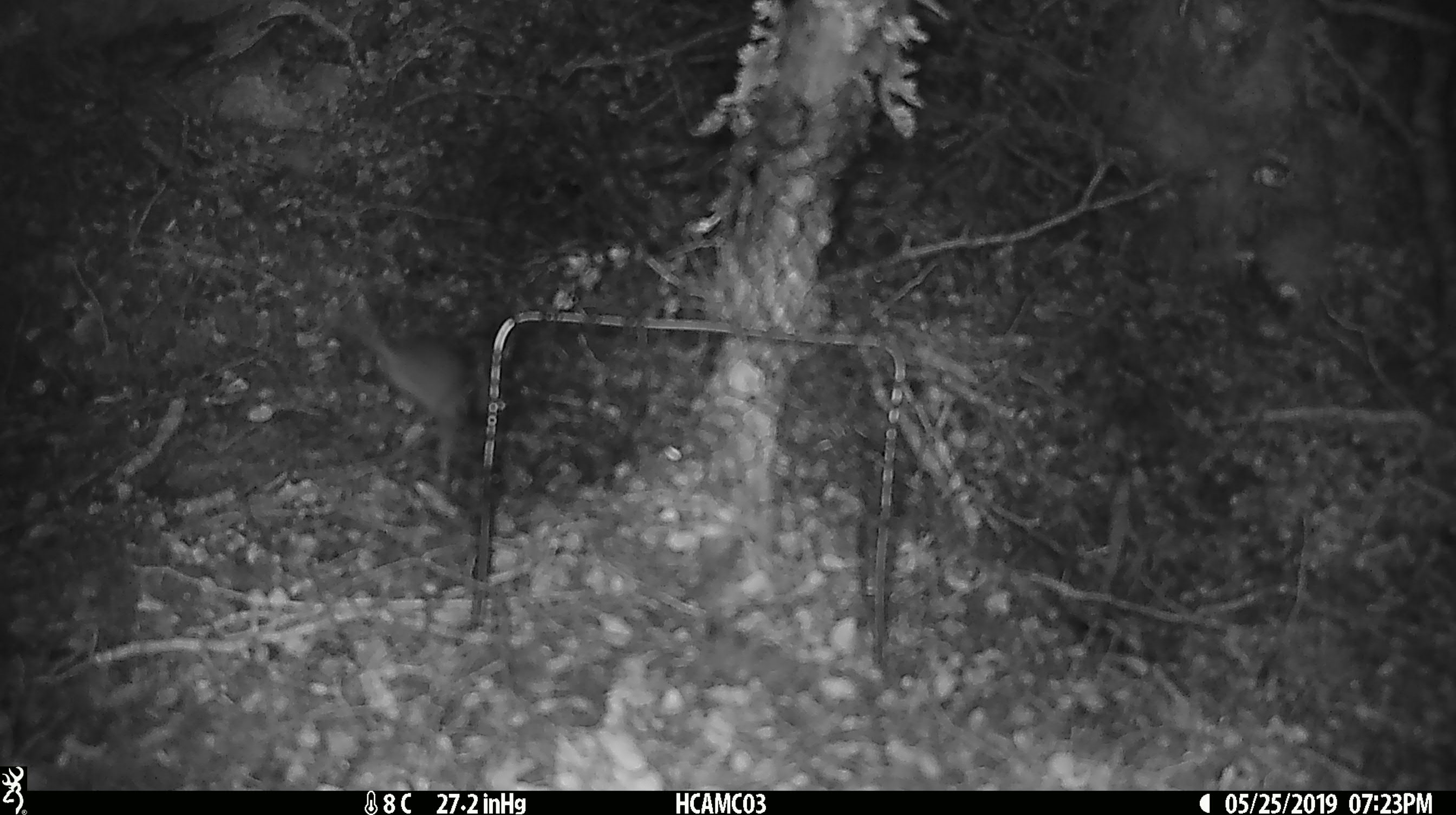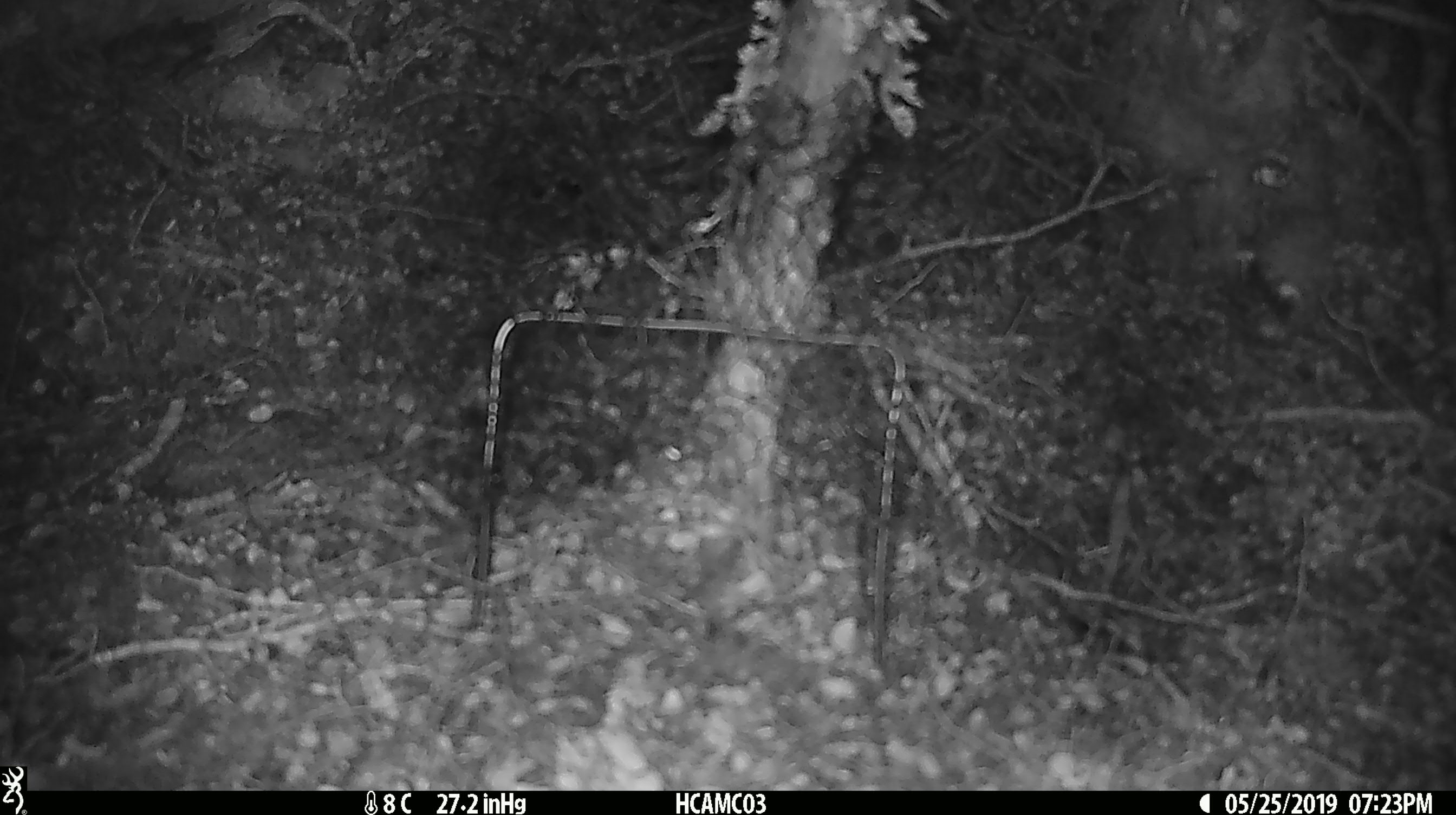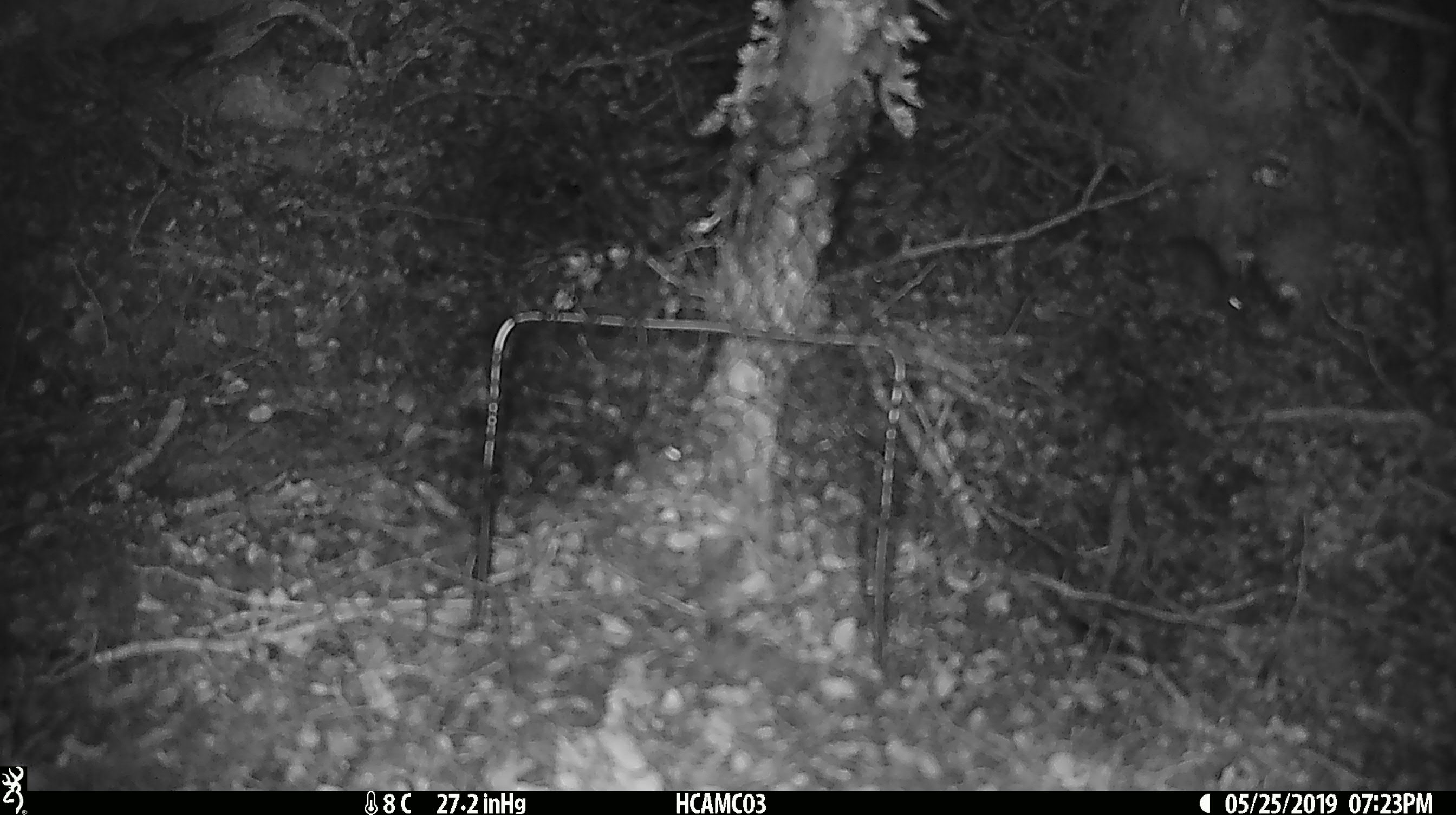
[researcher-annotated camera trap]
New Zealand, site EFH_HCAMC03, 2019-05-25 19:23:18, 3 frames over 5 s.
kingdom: Animalia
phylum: Chordata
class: Mammalia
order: Rodentia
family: Muridae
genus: Mus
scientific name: Mus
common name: mouse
Mouse (Mus).